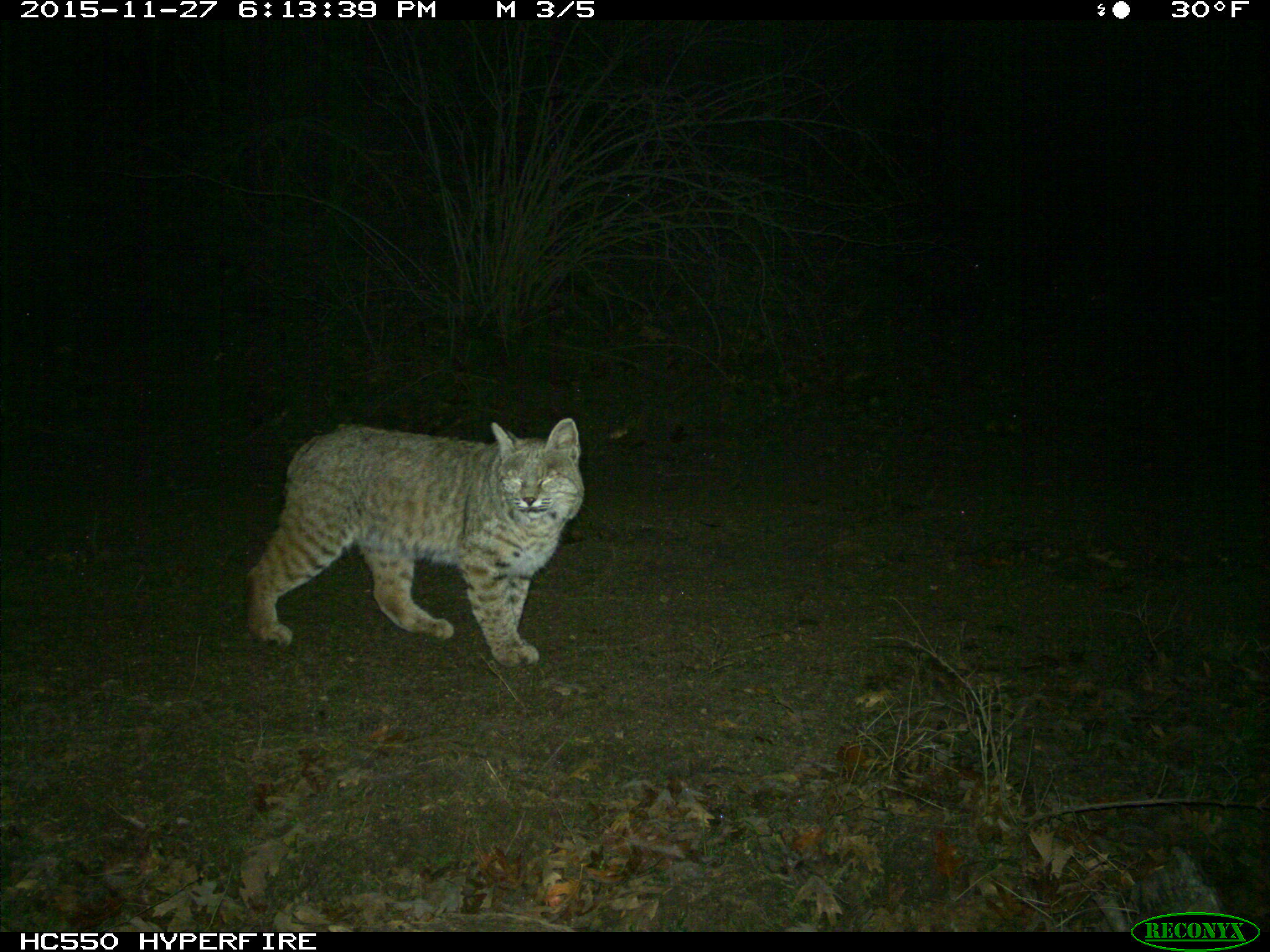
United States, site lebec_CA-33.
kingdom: Animalia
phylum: Chordata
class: Mammalia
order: Carnivora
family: Felidae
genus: Lynx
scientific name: Lynx rufus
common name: bobcat